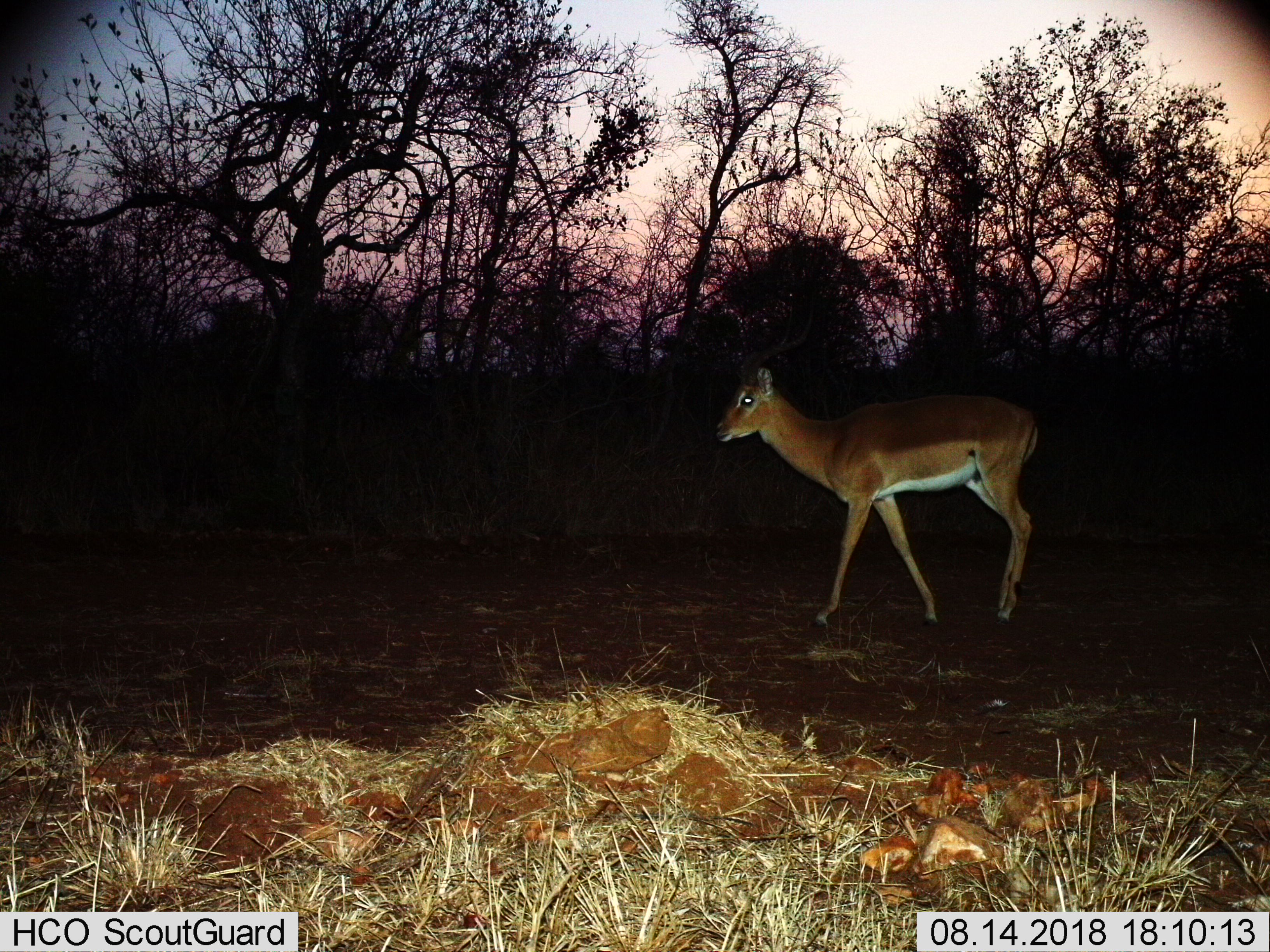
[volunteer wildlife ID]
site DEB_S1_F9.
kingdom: Animalia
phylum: Chordata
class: Mammalia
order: Artiodactyla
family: Bovidae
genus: Aepyceros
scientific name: Aepyceros melampus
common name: impala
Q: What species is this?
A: Impala (Aepyceros melampus).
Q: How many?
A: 1.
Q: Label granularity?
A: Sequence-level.